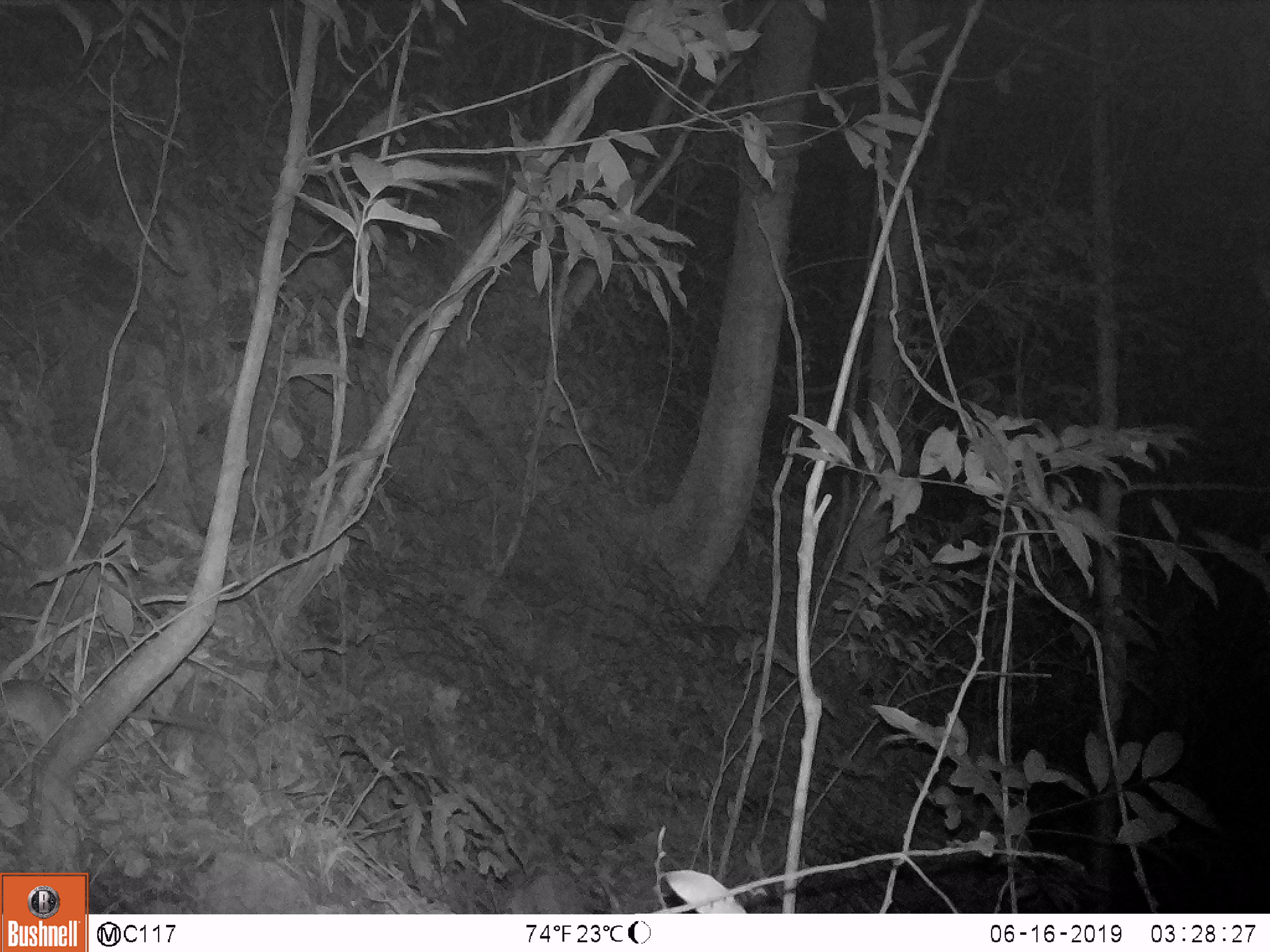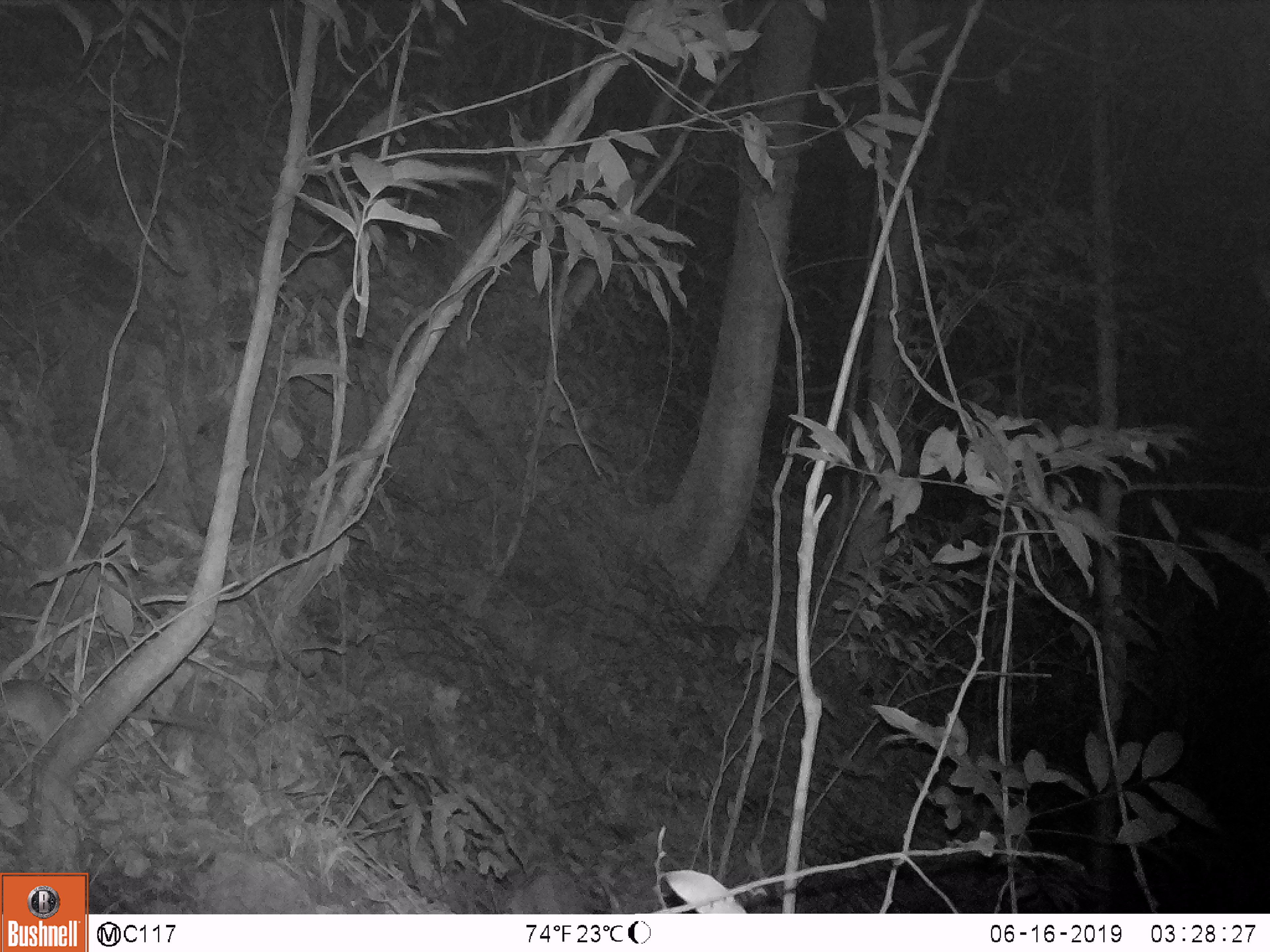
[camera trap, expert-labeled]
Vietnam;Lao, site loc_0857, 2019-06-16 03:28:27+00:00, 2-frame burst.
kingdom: Animalia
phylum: Chordata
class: Mammalia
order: Rodentia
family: Muridae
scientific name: Muridae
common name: old-world mice and rats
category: unidentified murid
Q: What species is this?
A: Unidentified murid (old-world mice and rats) (Muridae).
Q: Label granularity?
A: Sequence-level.